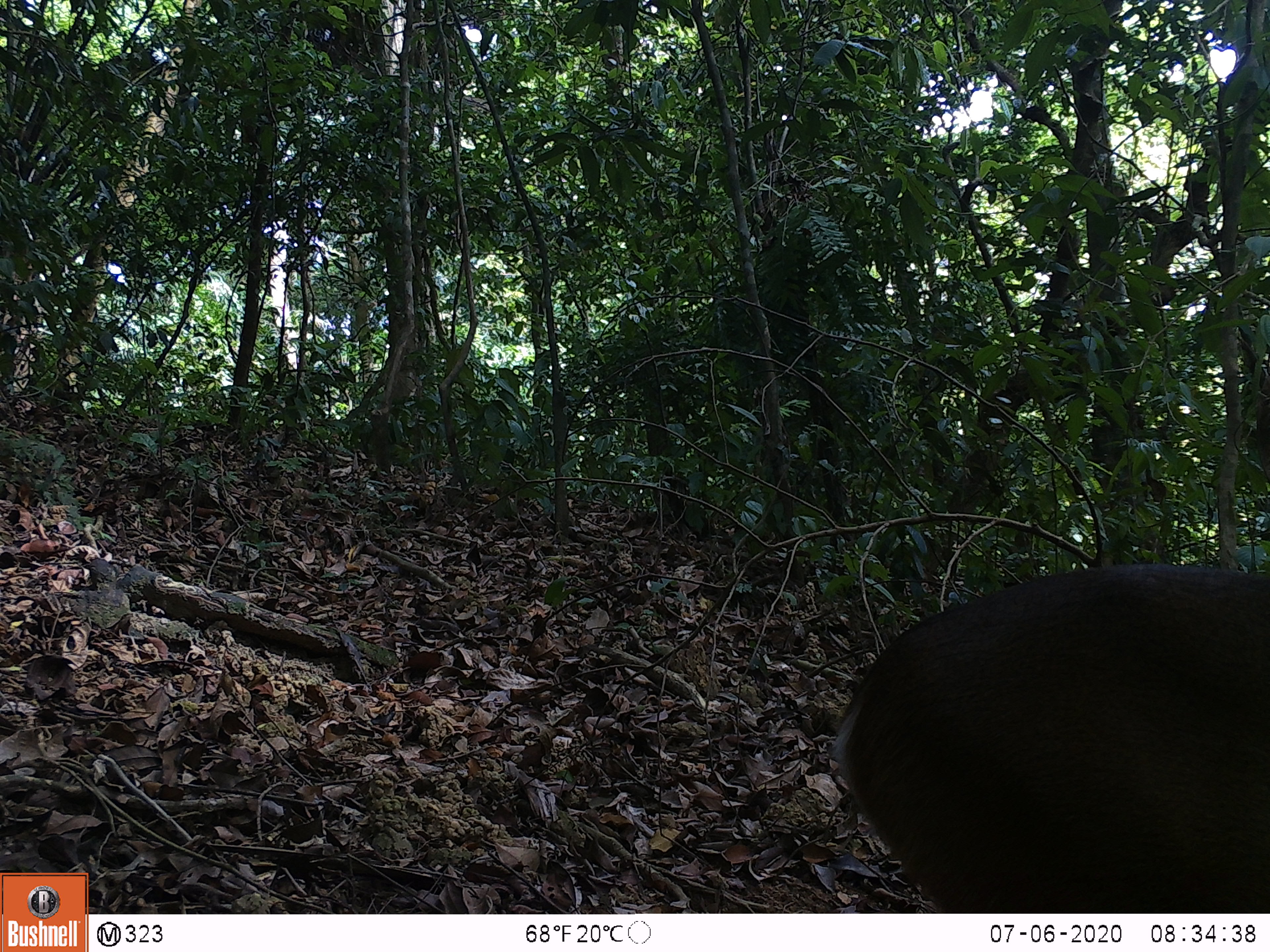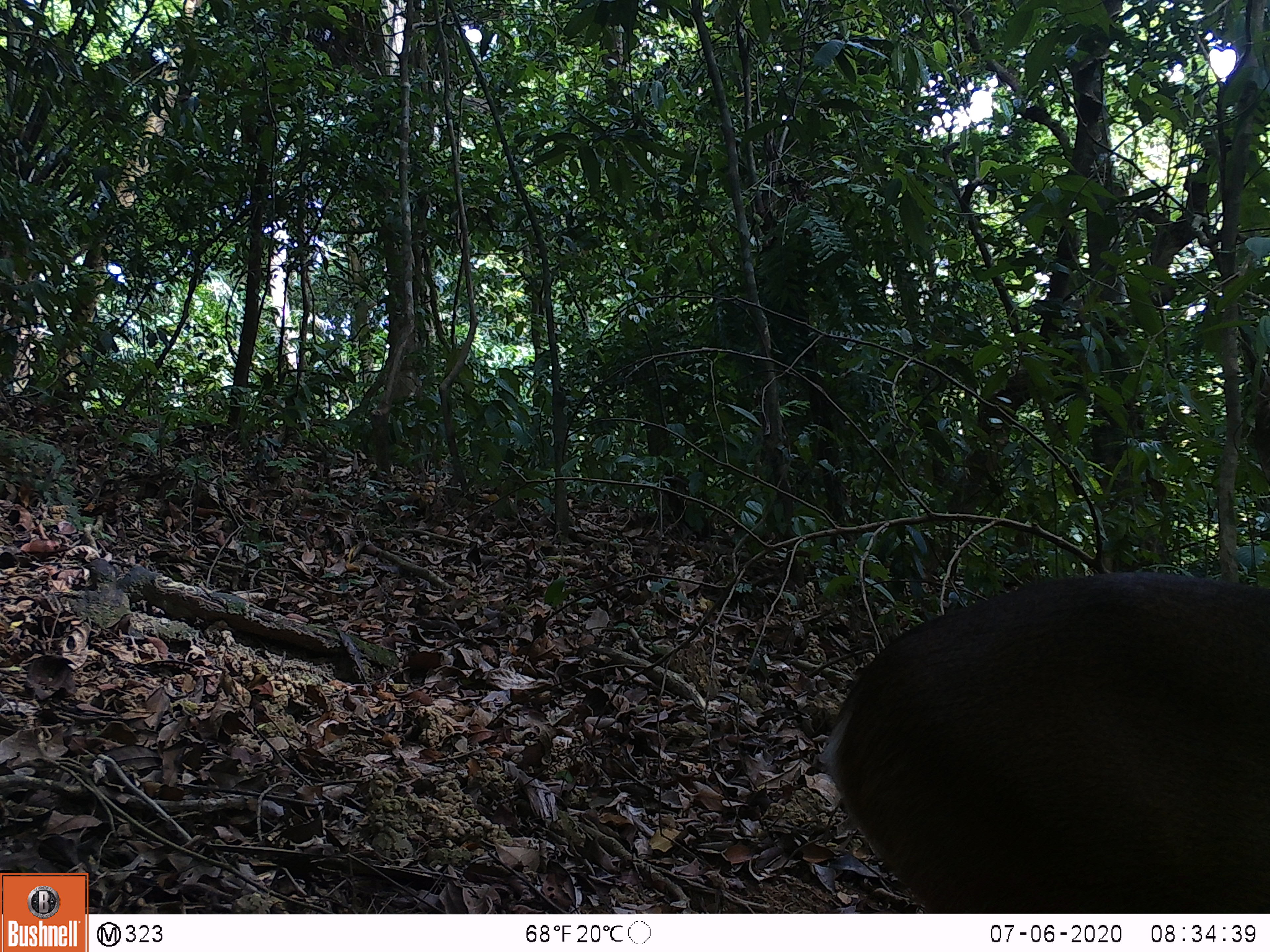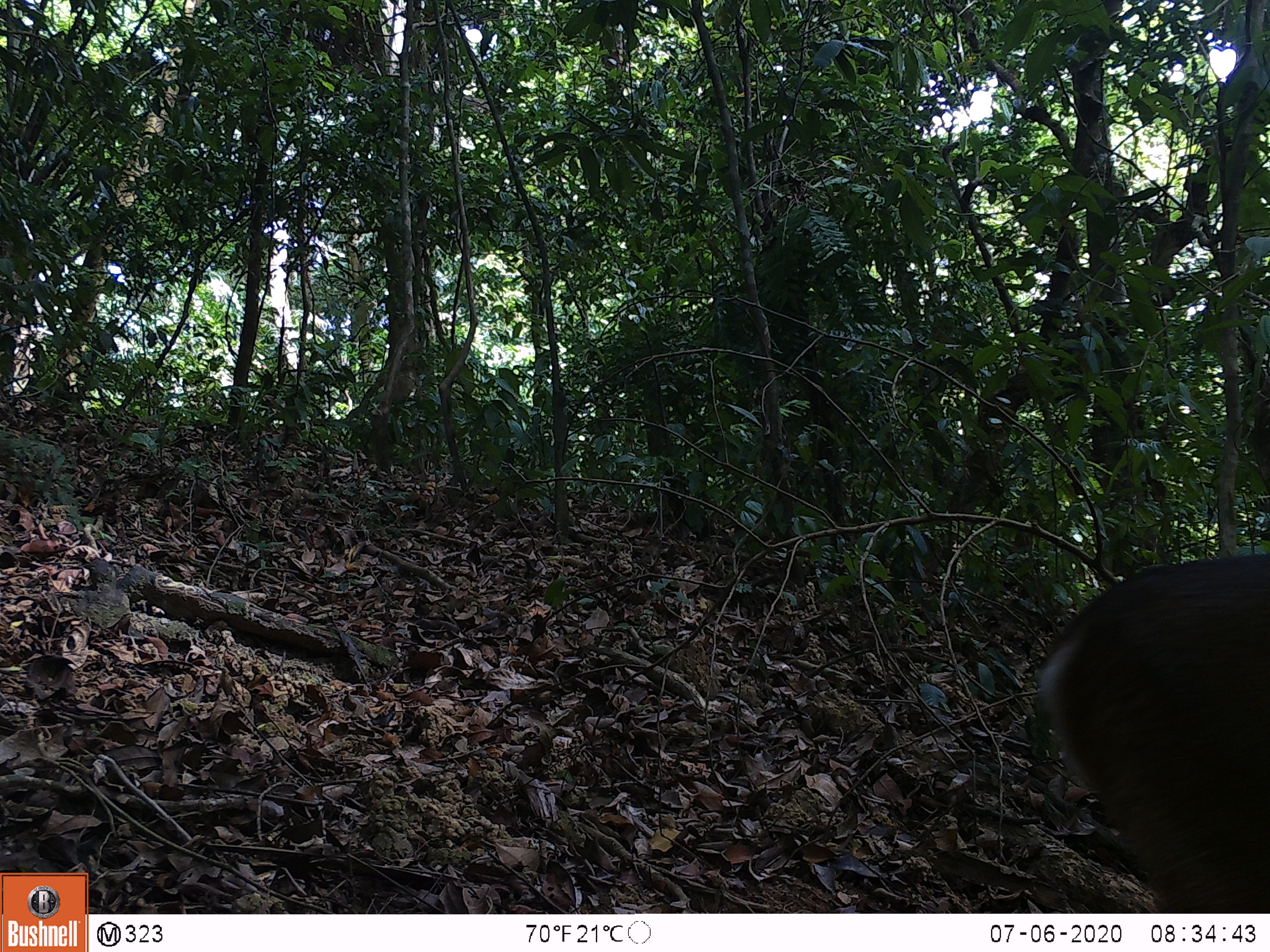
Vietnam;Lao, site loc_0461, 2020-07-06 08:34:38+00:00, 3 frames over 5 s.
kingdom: Animalia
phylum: Chordata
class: Mammalia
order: Artiodactyla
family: Cervidae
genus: Muntiacus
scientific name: Muntiacus vuquangensis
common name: large-antlered muntjac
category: large antlered muntjac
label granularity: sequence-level